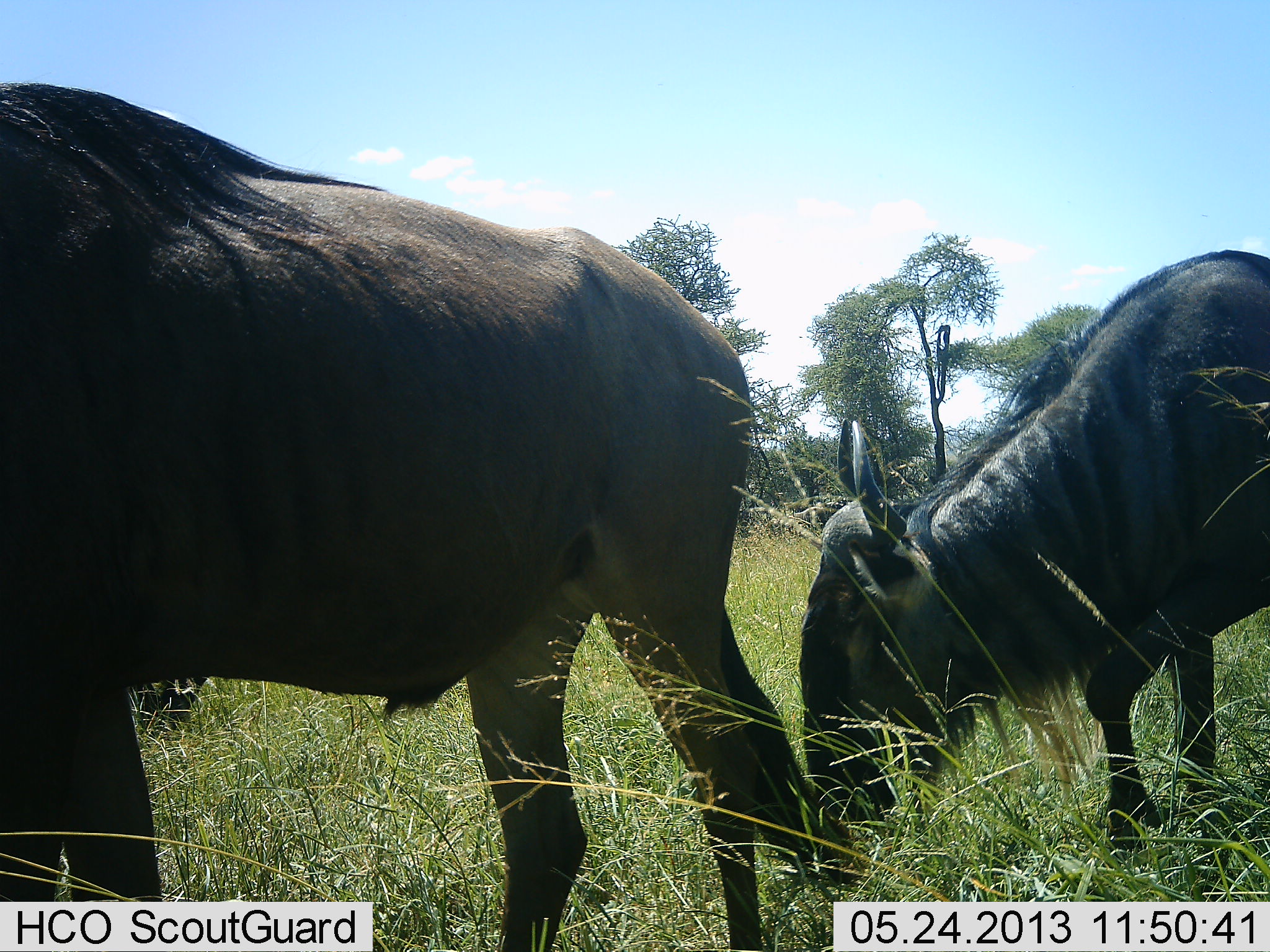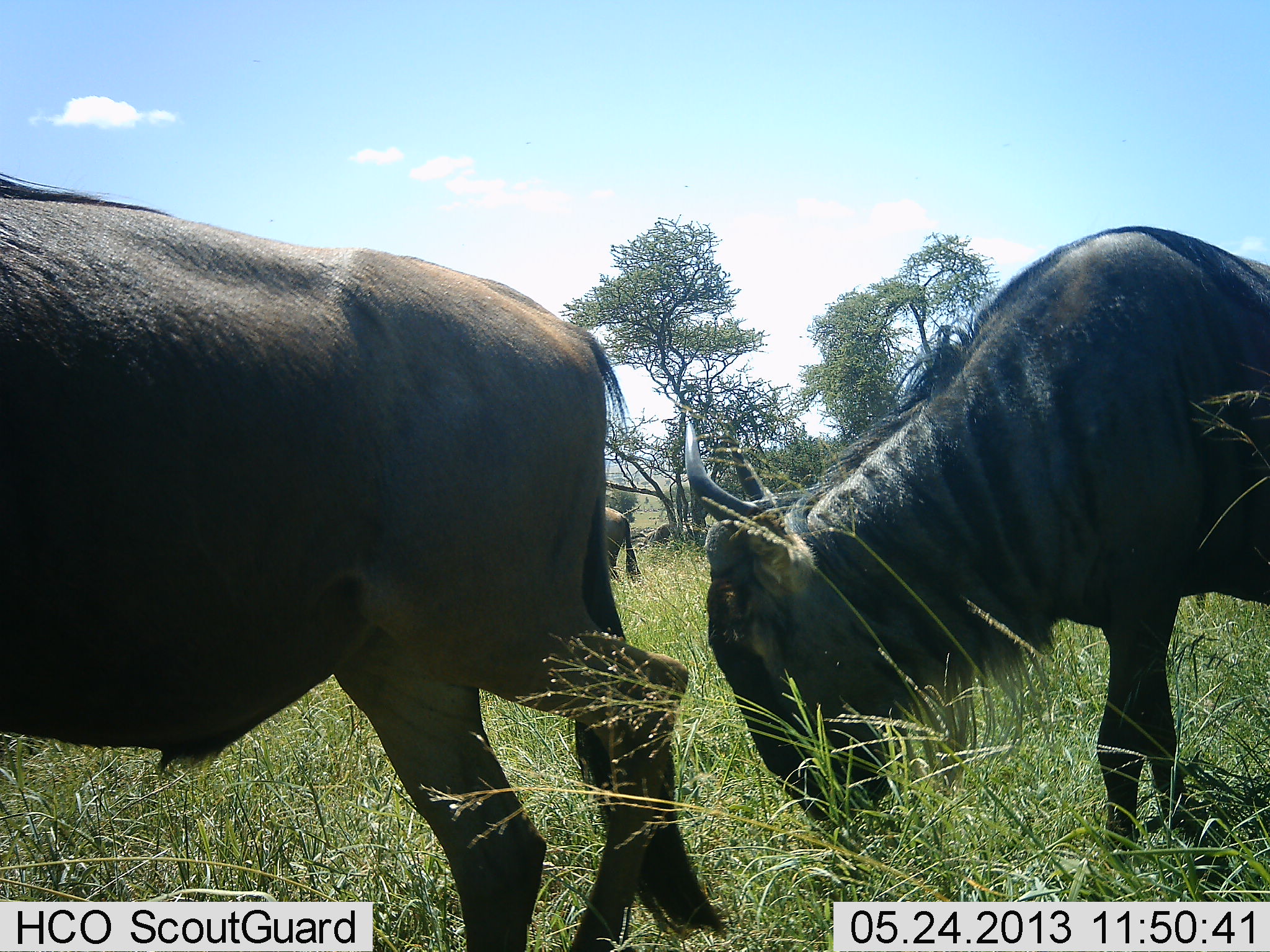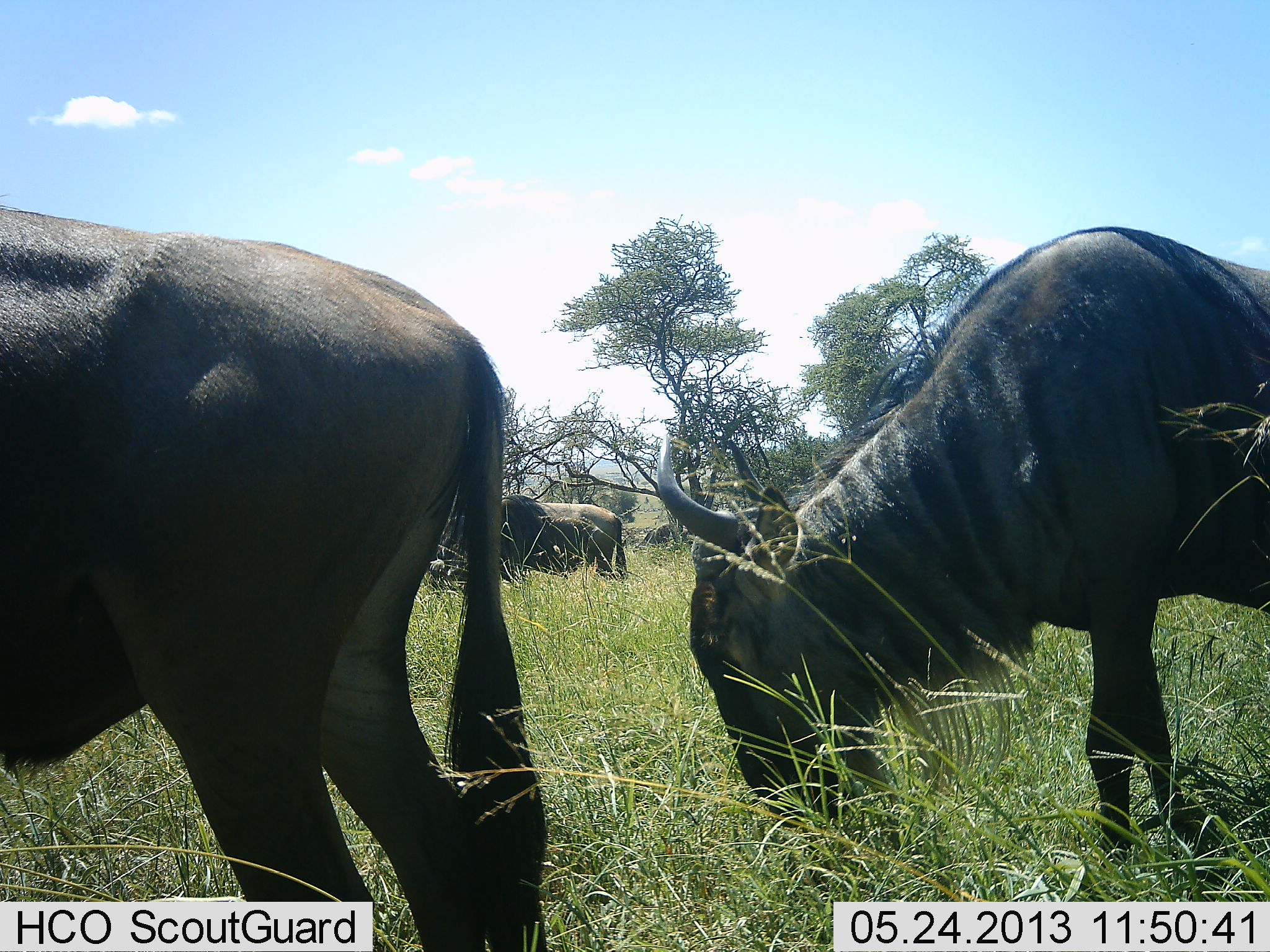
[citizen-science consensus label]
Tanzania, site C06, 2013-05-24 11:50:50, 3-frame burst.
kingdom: Animalia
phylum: Chordata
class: Mammalia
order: Artiodactyla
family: Bovidae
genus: Connochaetes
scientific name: Connochaetes taurinus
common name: blue wildebeest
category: wildebeest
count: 4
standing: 20%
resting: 0%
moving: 80%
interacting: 0%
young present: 0%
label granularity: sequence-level